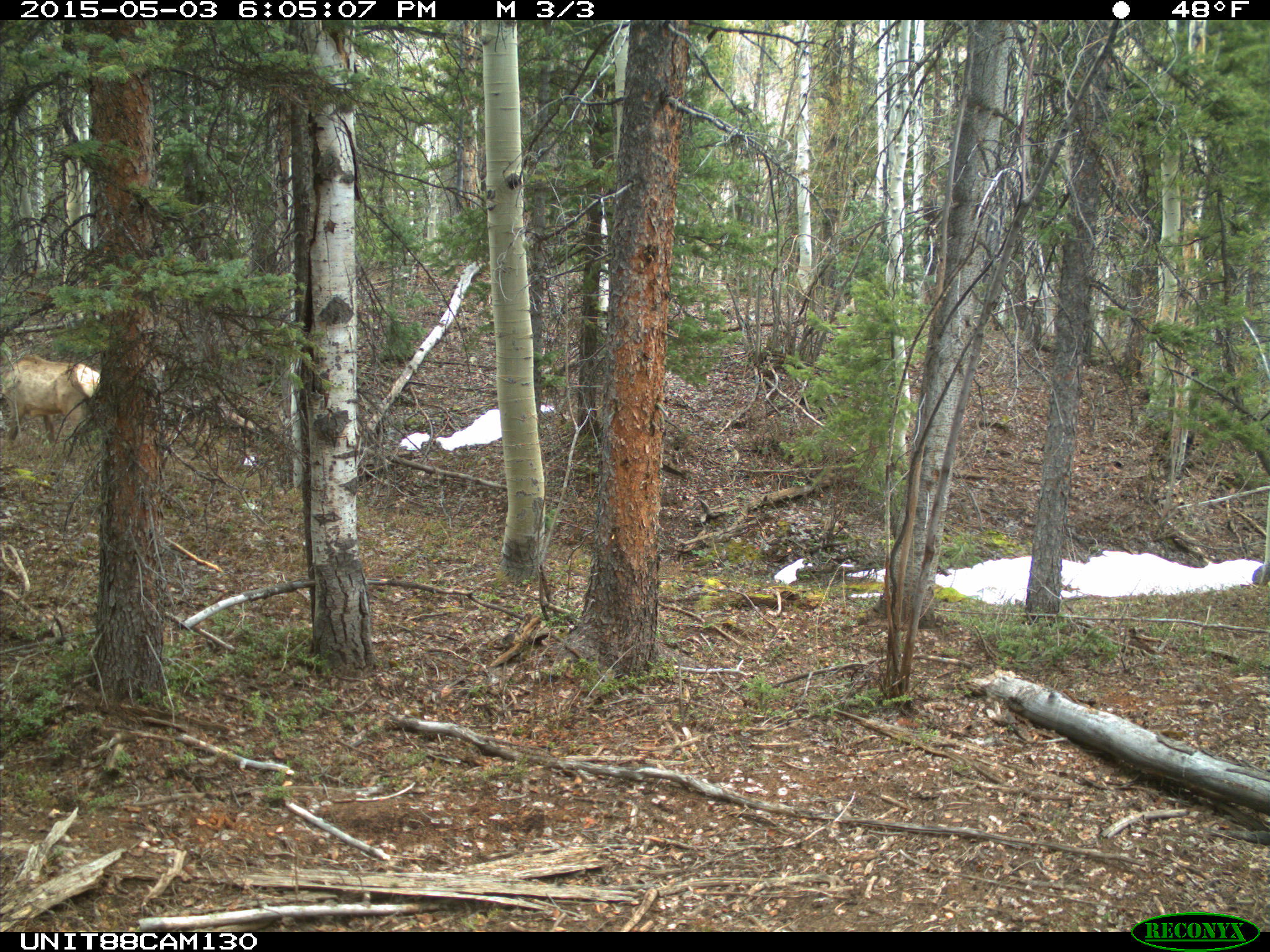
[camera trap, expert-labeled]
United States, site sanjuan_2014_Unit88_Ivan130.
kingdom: Animalia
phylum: Chordata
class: Mammalia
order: Artiodactyla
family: Cervidae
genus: Cervus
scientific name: Cervus elaphus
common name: red deer